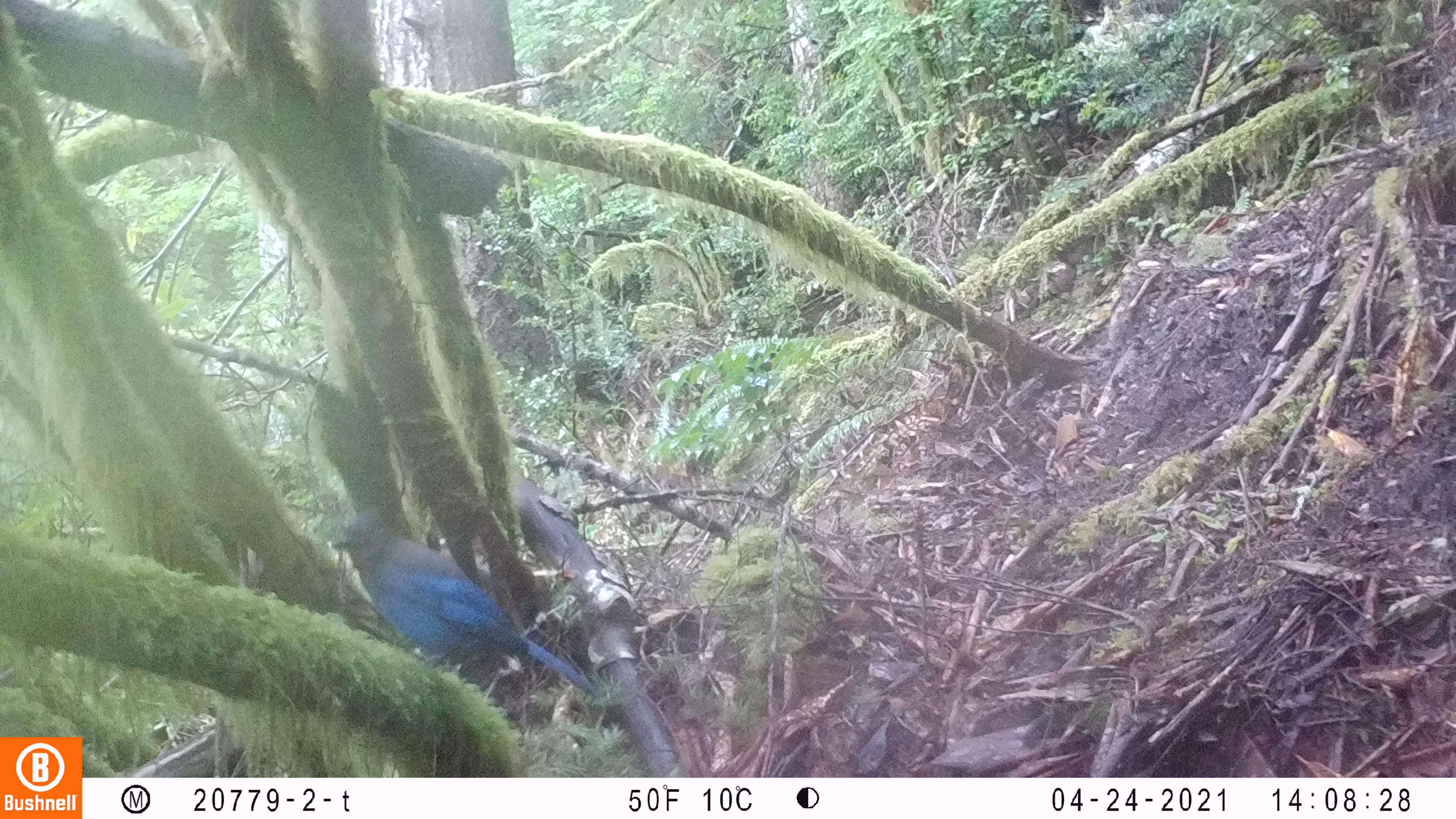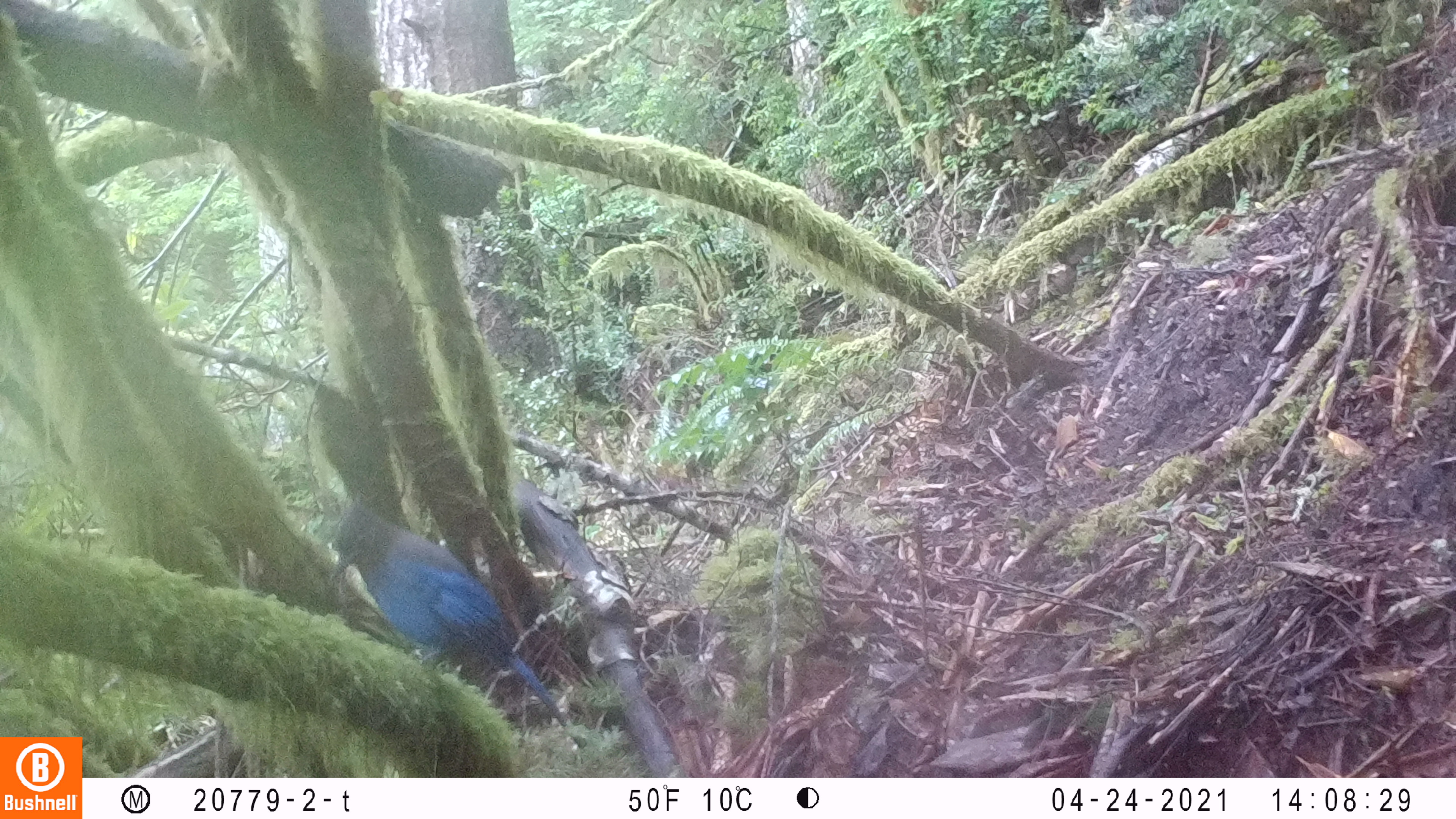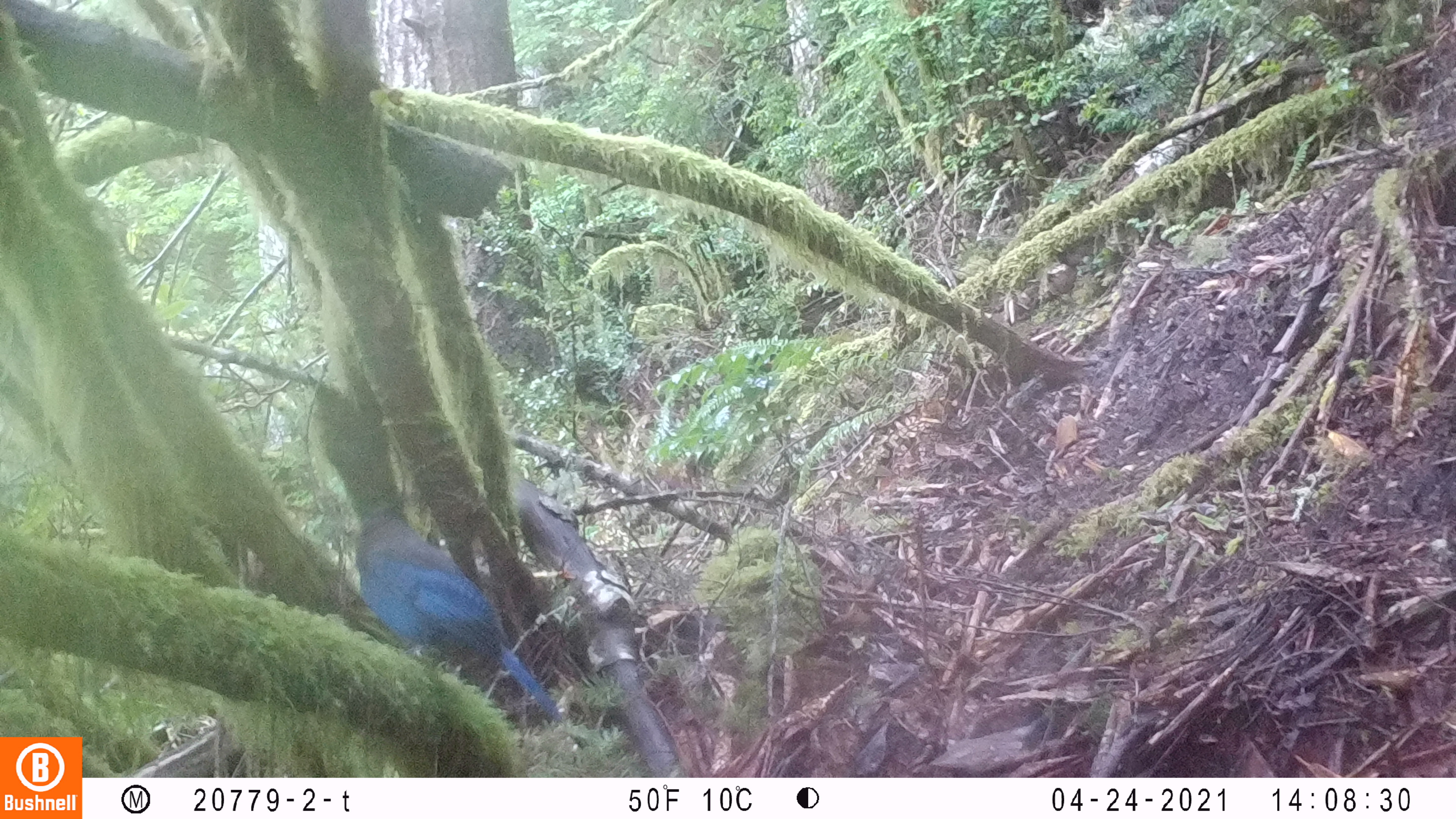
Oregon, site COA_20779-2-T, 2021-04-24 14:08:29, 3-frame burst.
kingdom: Animalia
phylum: Chordata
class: Aves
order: Passeriformes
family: Corvidae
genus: Cyanocitta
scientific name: Cyanocitta stelleri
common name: steller's jay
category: stellers jay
Stellers jay (steller's jay) (Cyanocitta stelleri).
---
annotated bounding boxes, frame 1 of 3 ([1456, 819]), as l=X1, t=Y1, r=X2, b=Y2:
stellers jay: l=285, t=485, r=643, b=739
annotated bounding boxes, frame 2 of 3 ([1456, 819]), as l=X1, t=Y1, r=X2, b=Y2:
stellers jay: l=279, t=468, r=597, b=751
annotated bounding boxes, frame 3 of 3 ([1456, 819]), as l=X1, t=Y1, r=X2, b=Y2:
stellers jay: l=274, t=449, r=586, b=746